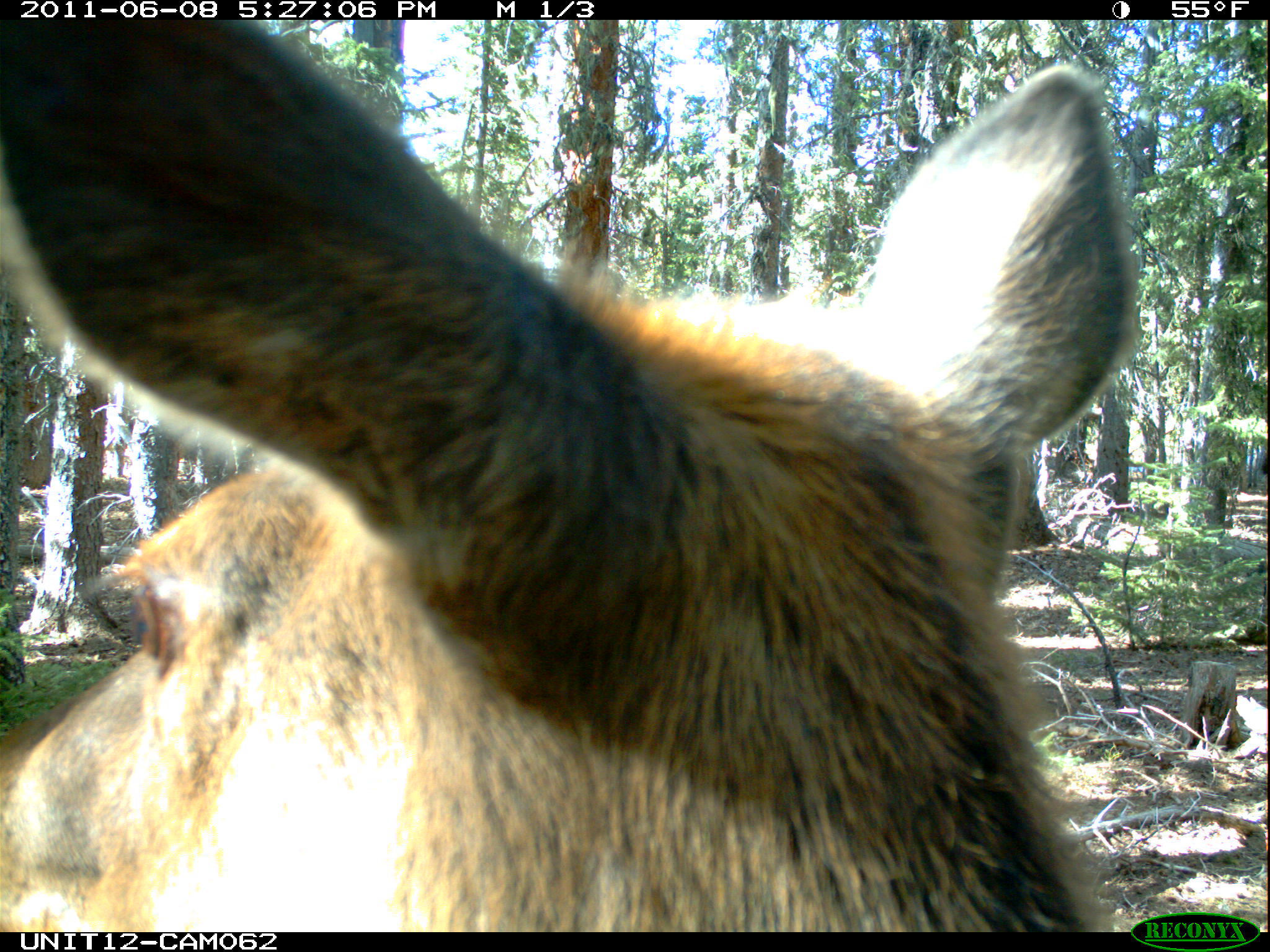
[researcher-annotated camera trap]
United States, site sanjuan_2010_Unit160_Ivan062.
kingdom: Animalia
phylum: Chordata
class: Mammalia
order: Artiodactyla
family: Cervidae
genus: Cervus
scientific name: Cervus elaphus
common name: red deer